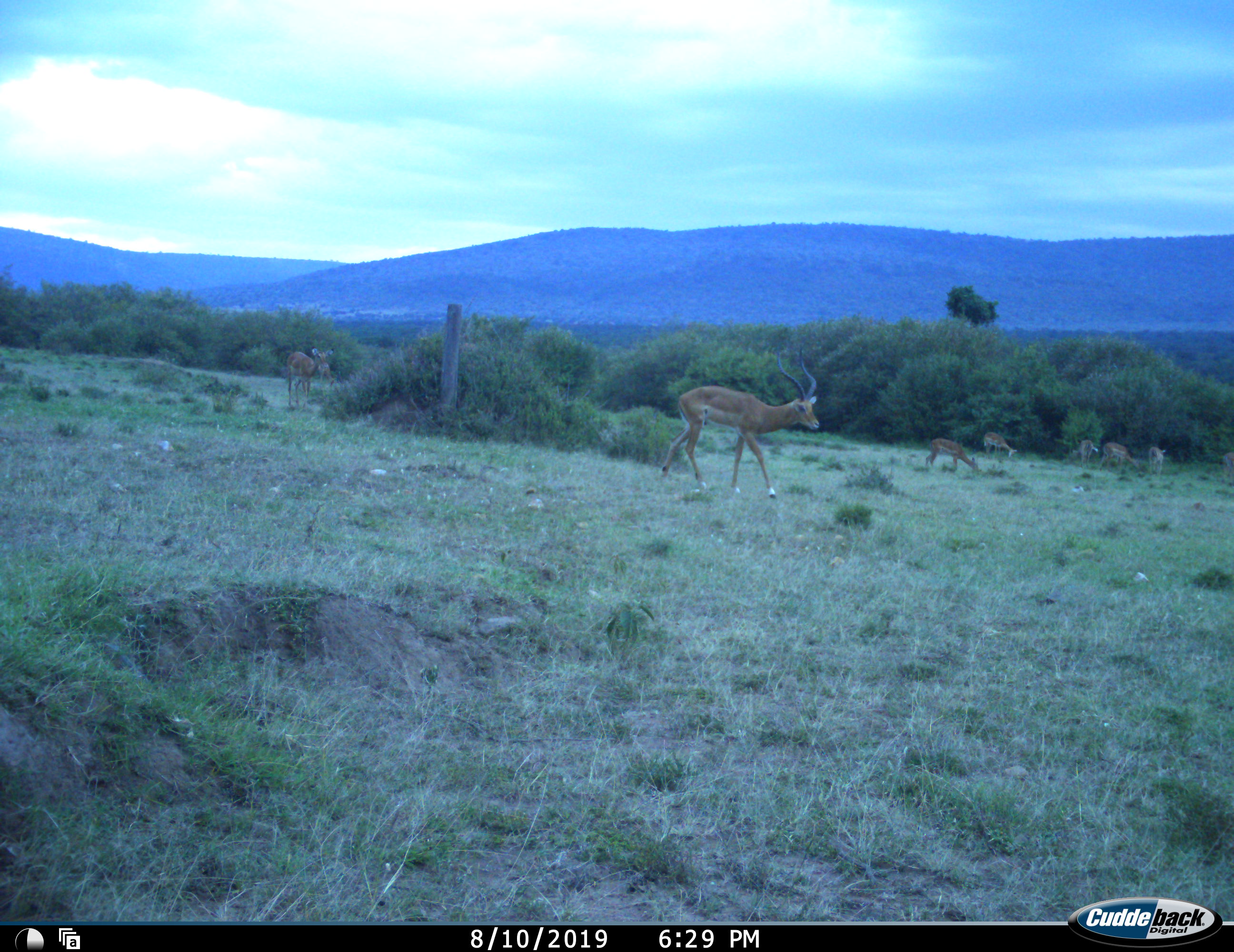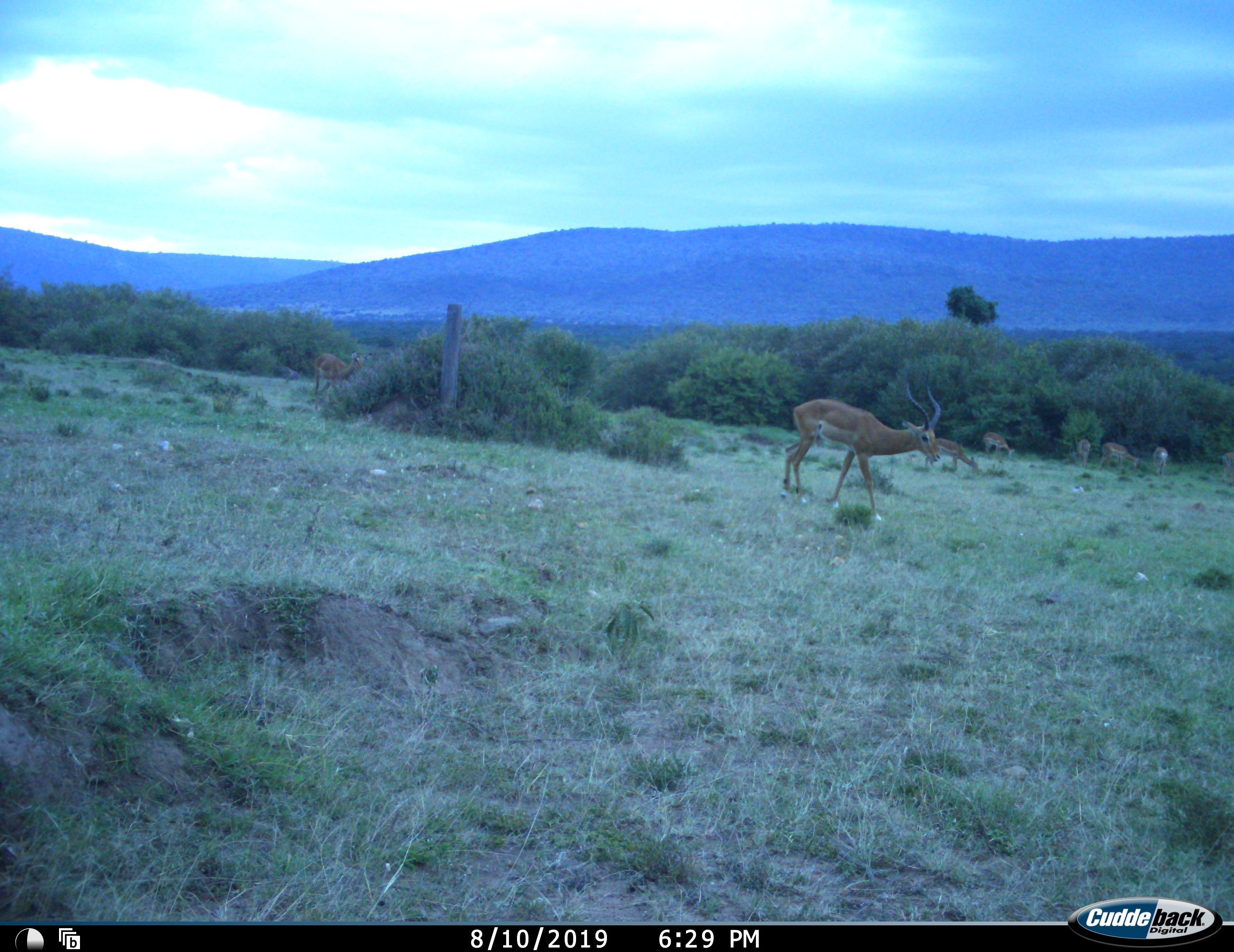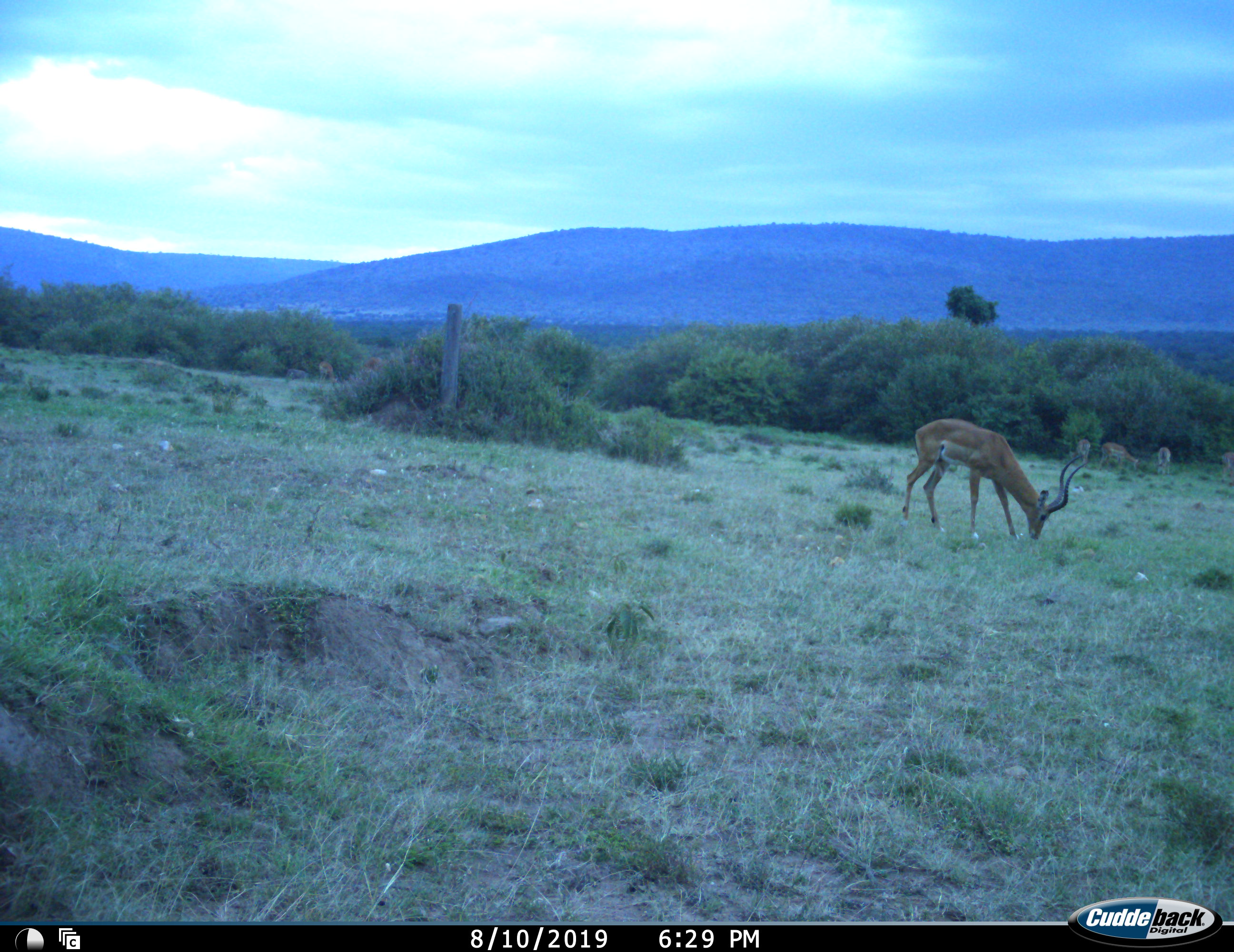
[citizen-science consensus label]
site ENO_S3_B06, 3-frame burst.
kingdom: Animalia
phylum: Chordata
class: Mammalia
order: Artiodactyla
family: Bovidae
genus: Aepyceros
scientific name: Aepyceros melampus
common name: impala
Impala (Aepyceros melampus), count 8. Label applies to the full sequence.